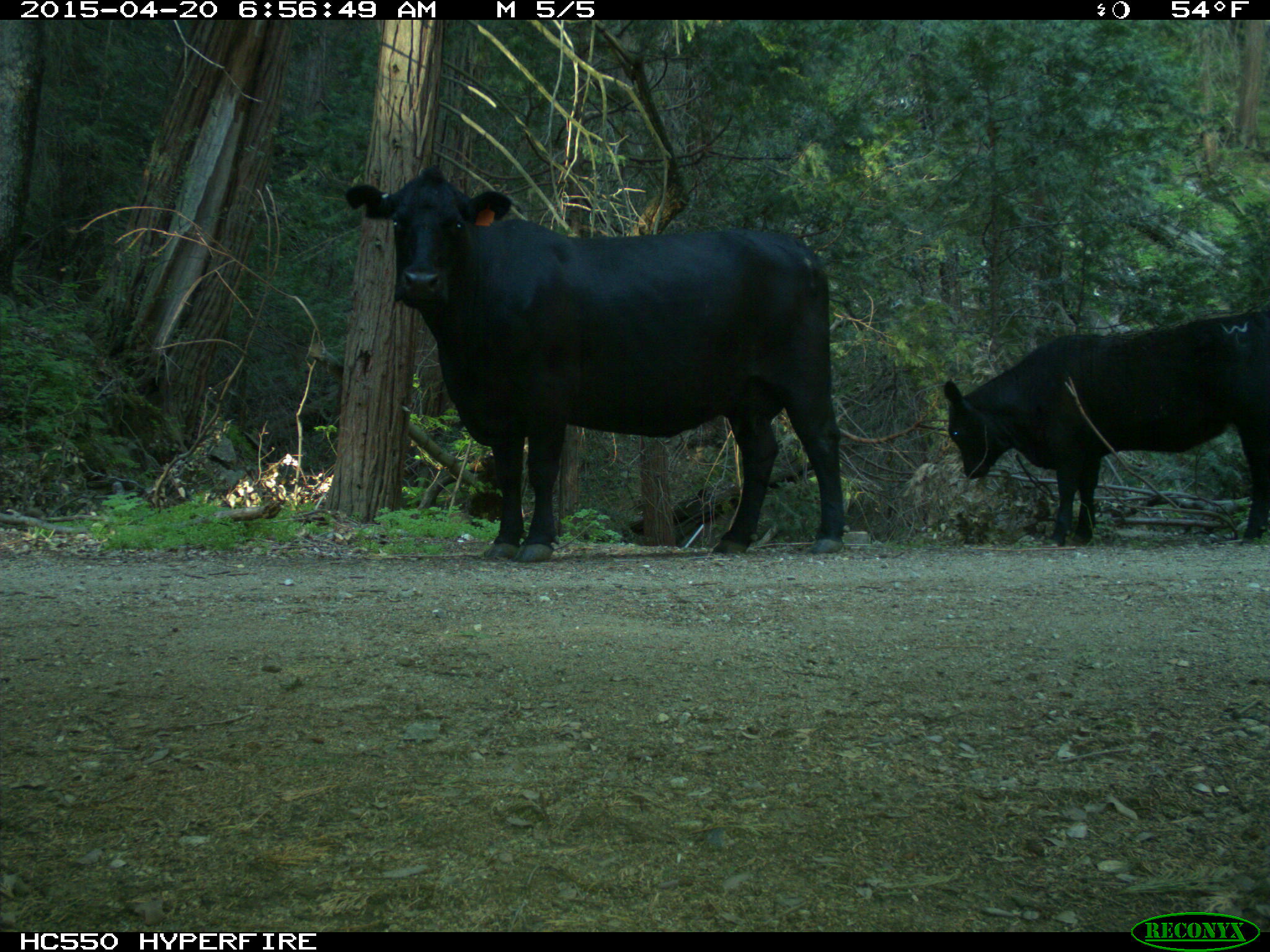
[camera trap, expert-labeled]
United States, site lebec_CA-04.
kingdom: Animalia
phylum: Chordata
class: Mammalia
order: Artiodactyla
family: Bovidae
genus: Bos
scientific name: Bos taurus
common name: domestic cow